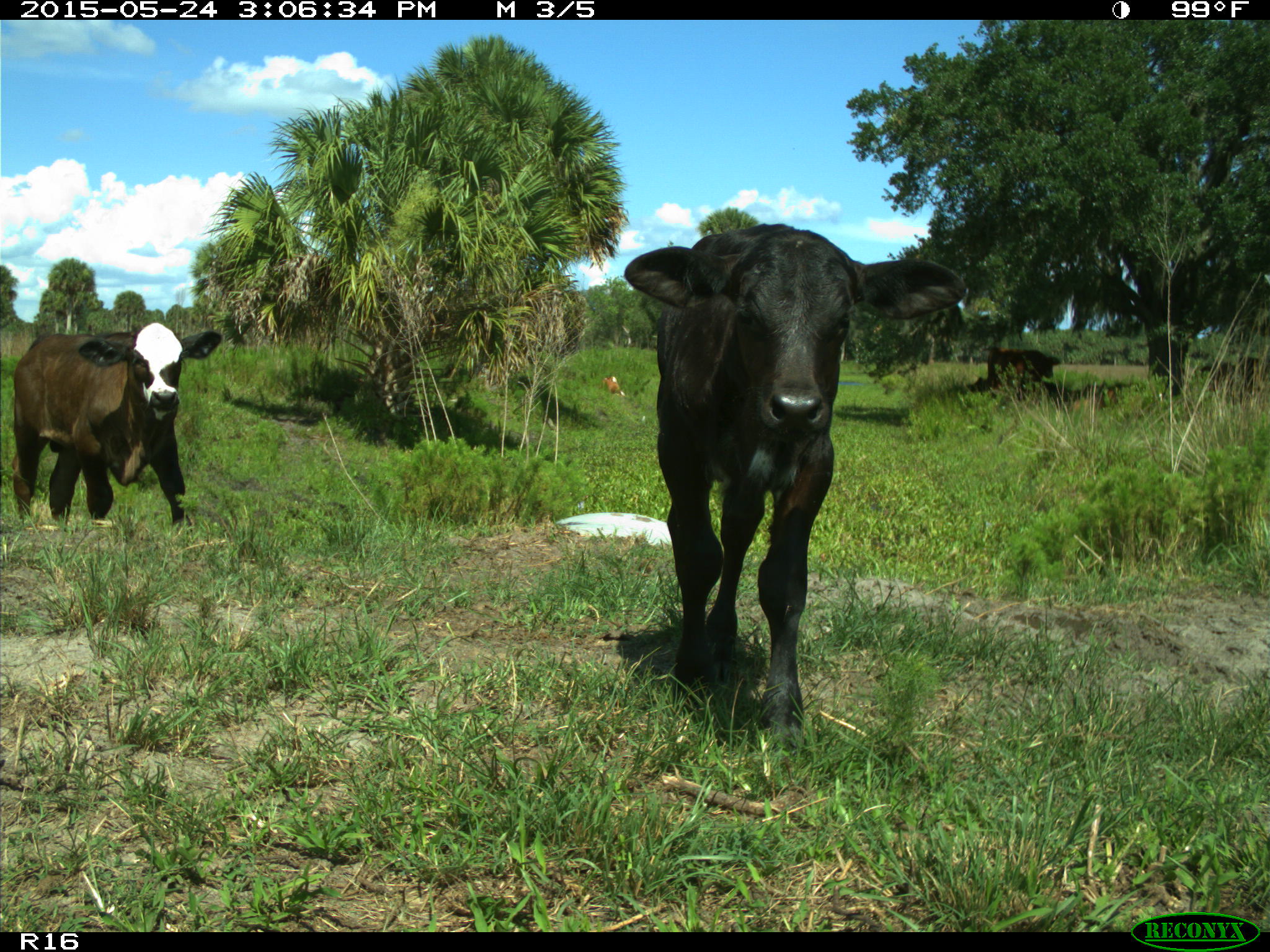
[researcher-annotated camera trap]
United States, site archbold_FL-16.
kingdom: Animalia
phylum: Chordata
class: Mammalia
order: Artiodactyla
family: Bovidae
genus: Bos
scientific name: Bos taurus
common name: domestic cow